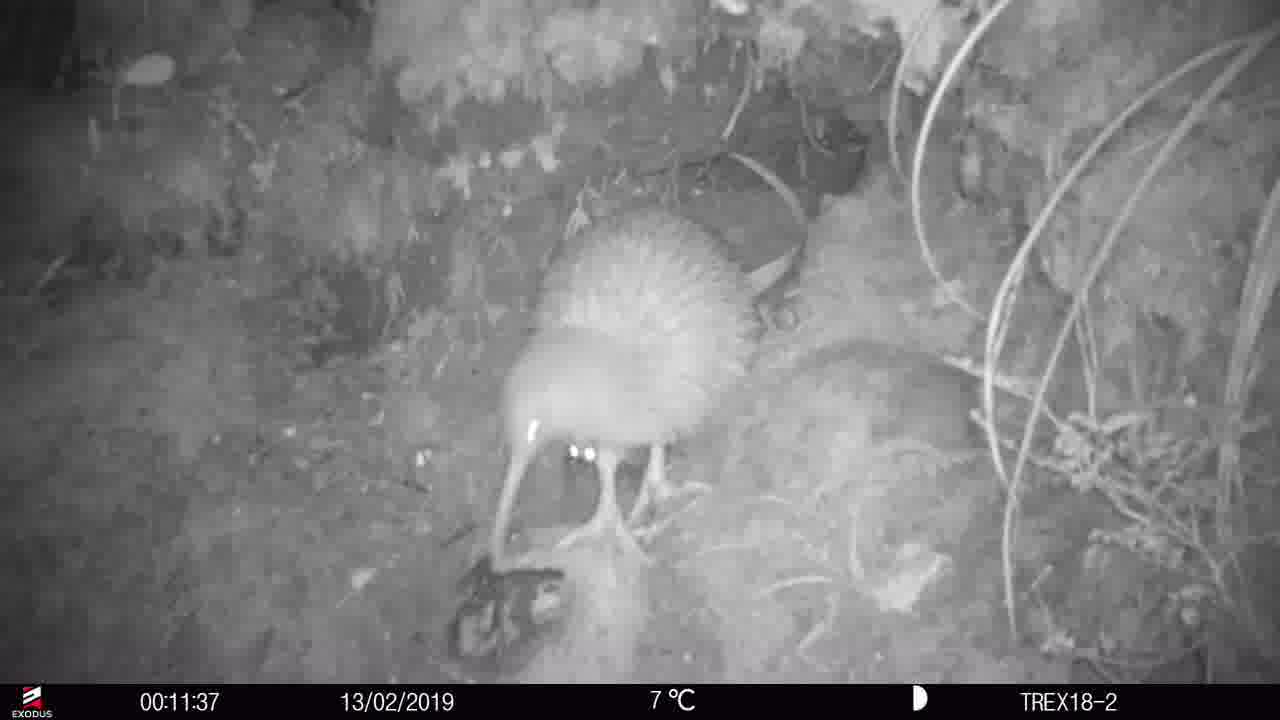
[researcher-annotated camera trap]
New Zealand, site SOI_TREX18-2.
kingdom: Animalia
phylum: Chordata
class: Aves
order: Apterygiformes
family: Apterygidae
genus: Apteryx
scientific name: Apteryx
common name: kiwi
Kiwi (Apteryx).